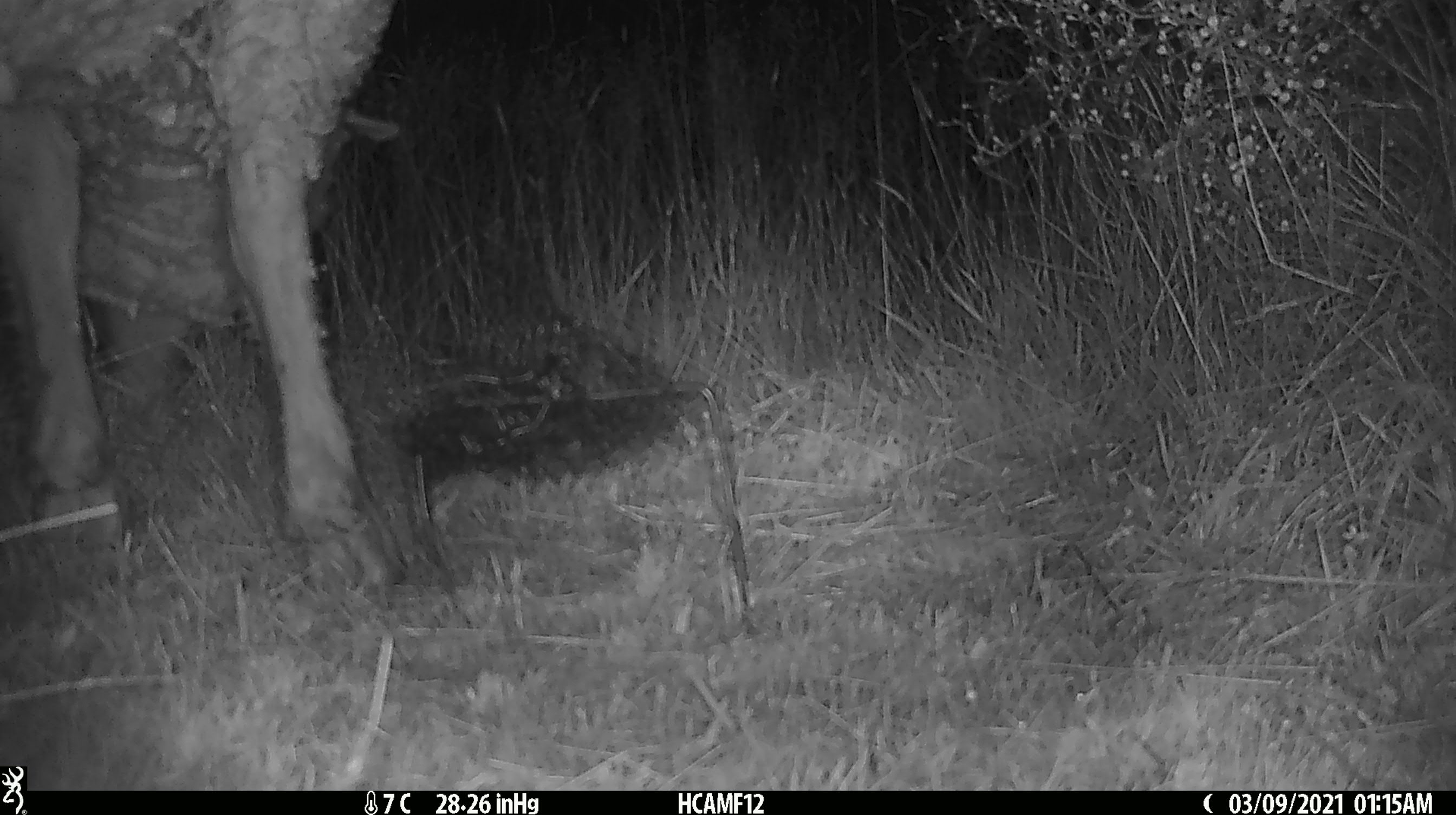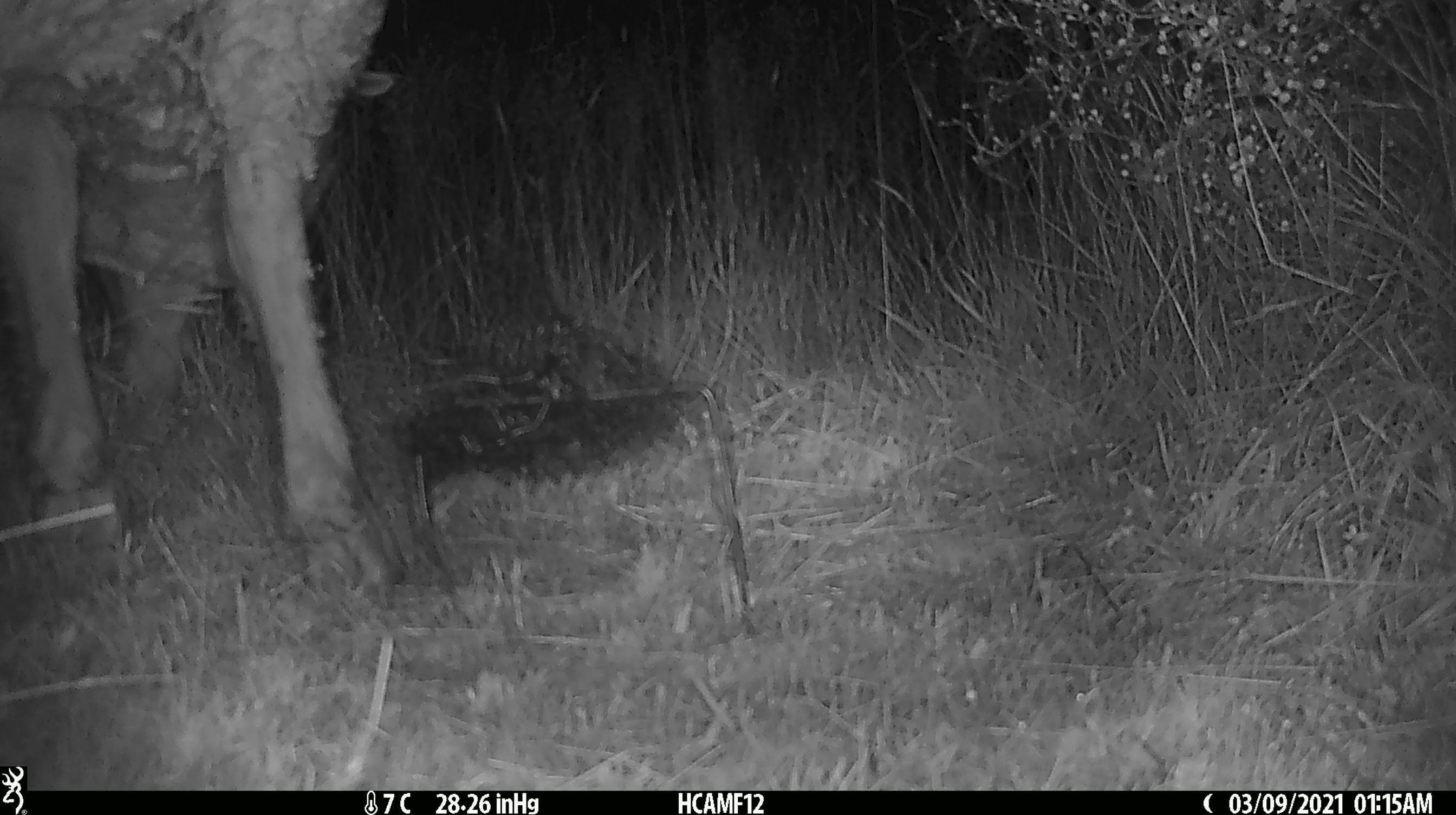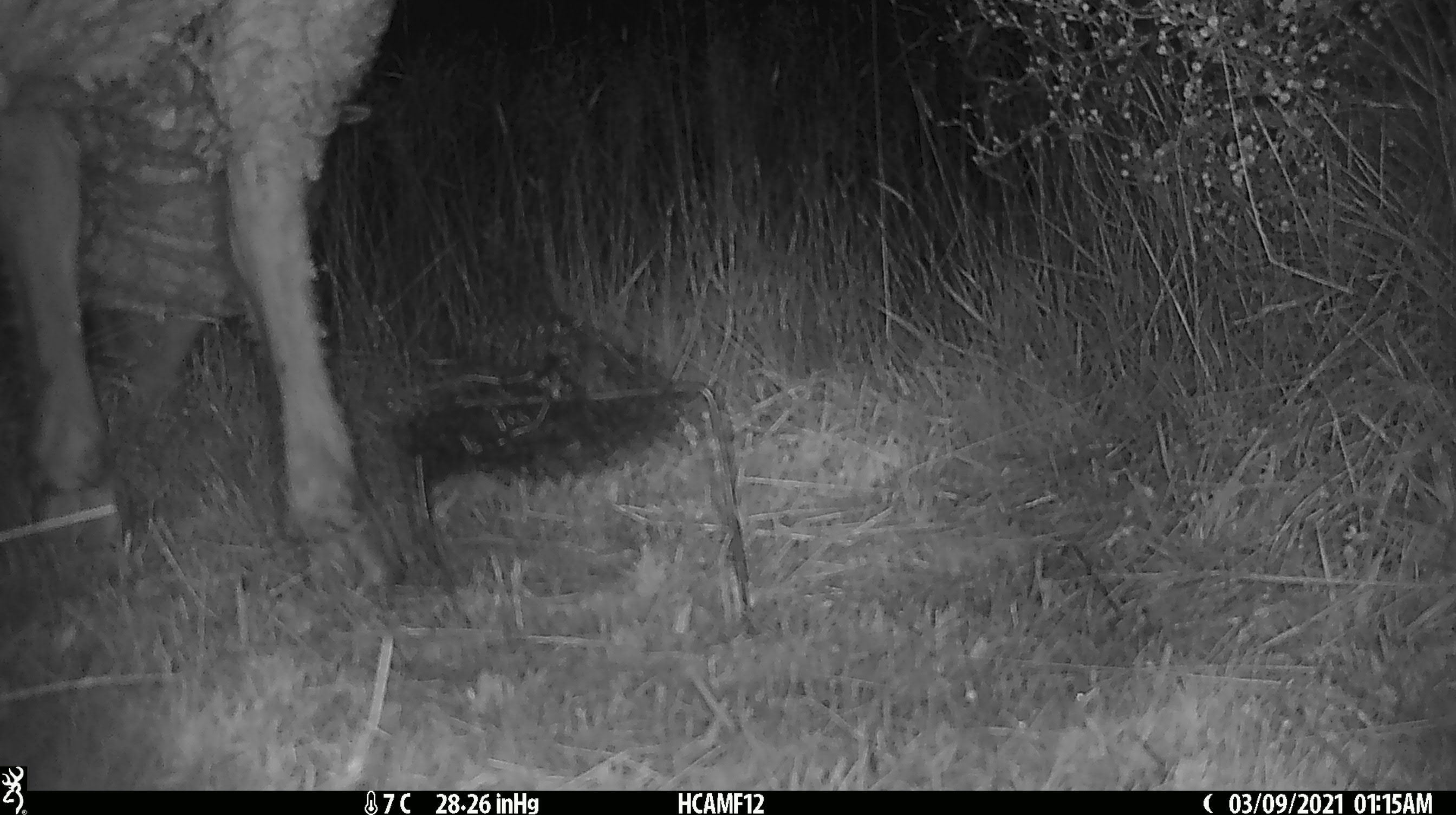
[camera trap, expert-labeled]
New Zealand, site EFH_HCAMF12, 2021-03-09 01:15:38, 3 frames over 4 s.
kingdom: Animalia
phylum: Chordata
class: Mammalia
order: Artiodactyla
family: Bovidae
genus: Ovis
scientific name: Ovis aries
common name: domestic sheep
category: sheep